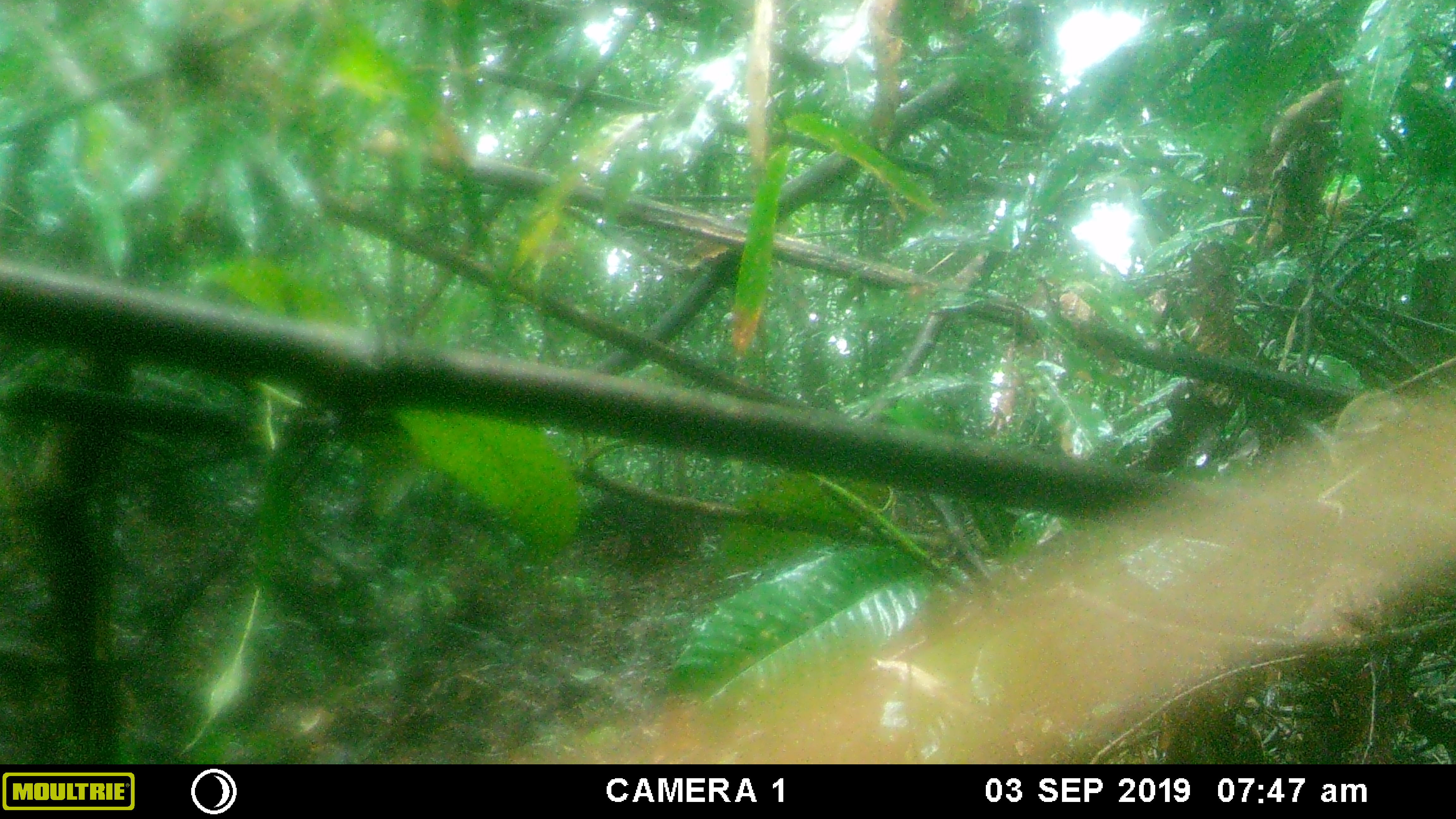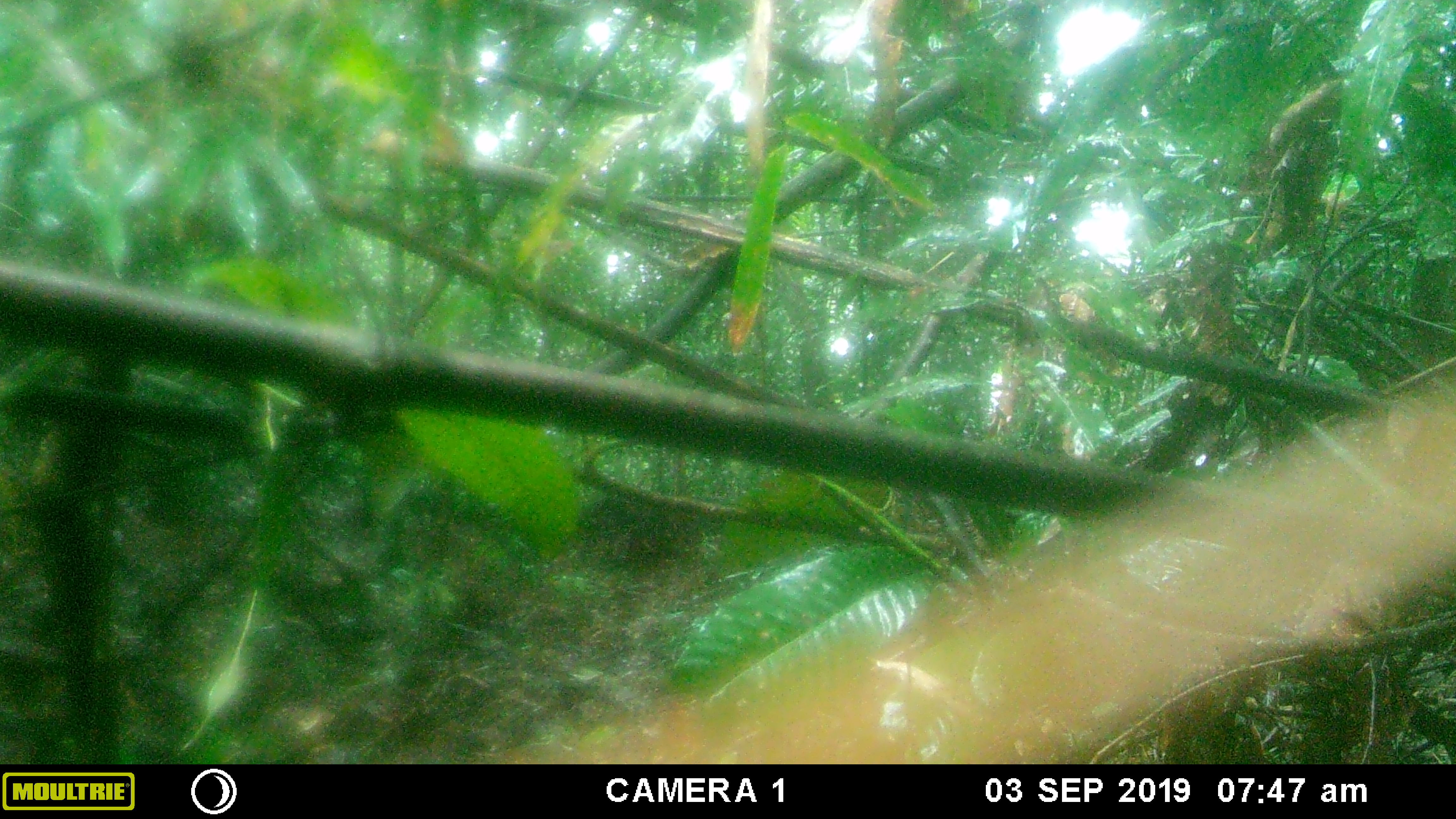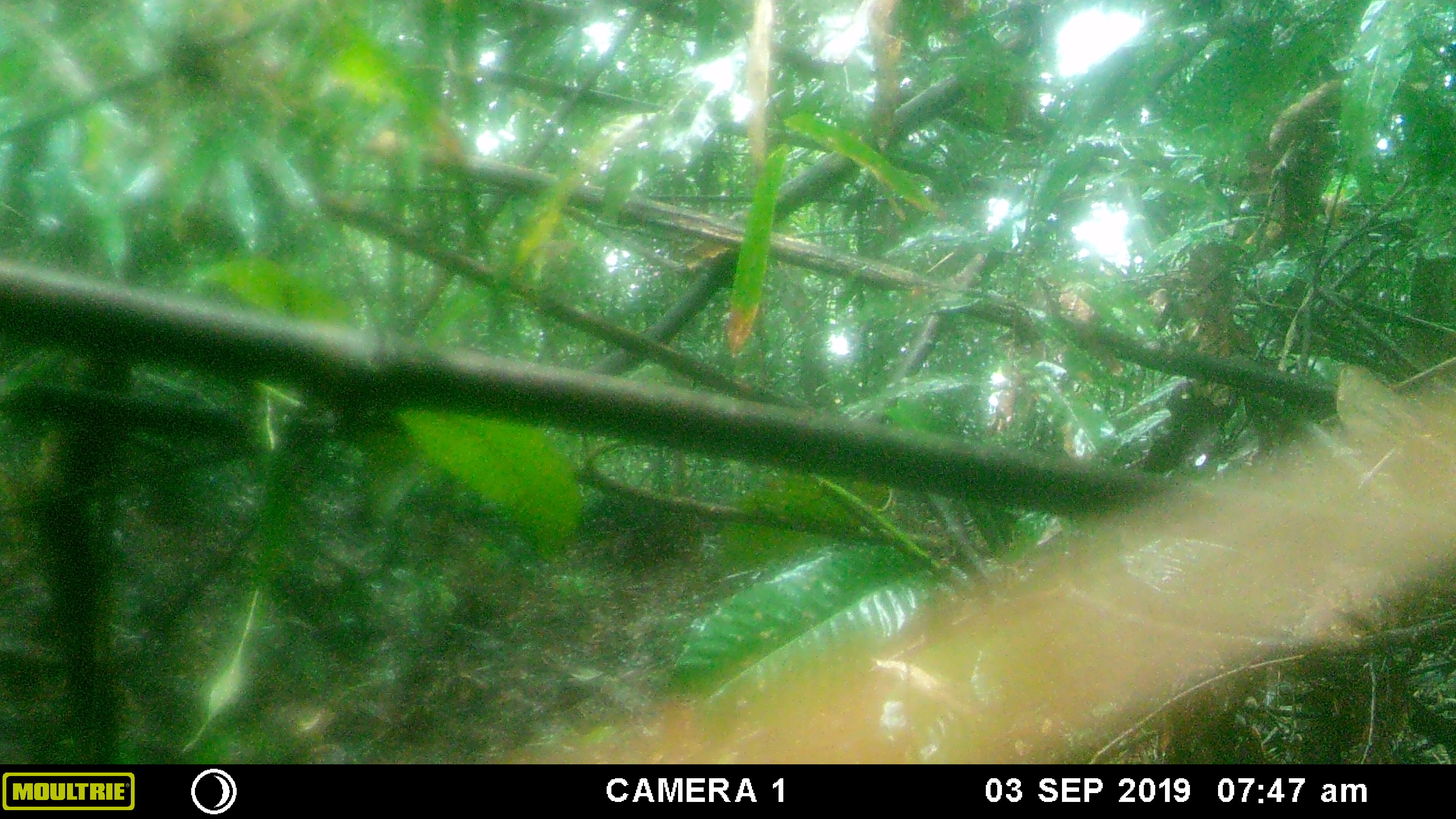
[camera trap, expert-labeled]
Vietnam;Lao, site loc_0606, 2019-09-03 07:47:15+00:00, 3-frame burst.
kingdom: Animalia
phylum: Chordata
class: Aves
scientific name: Aves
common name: bird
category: unidentified bird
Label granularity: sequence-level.